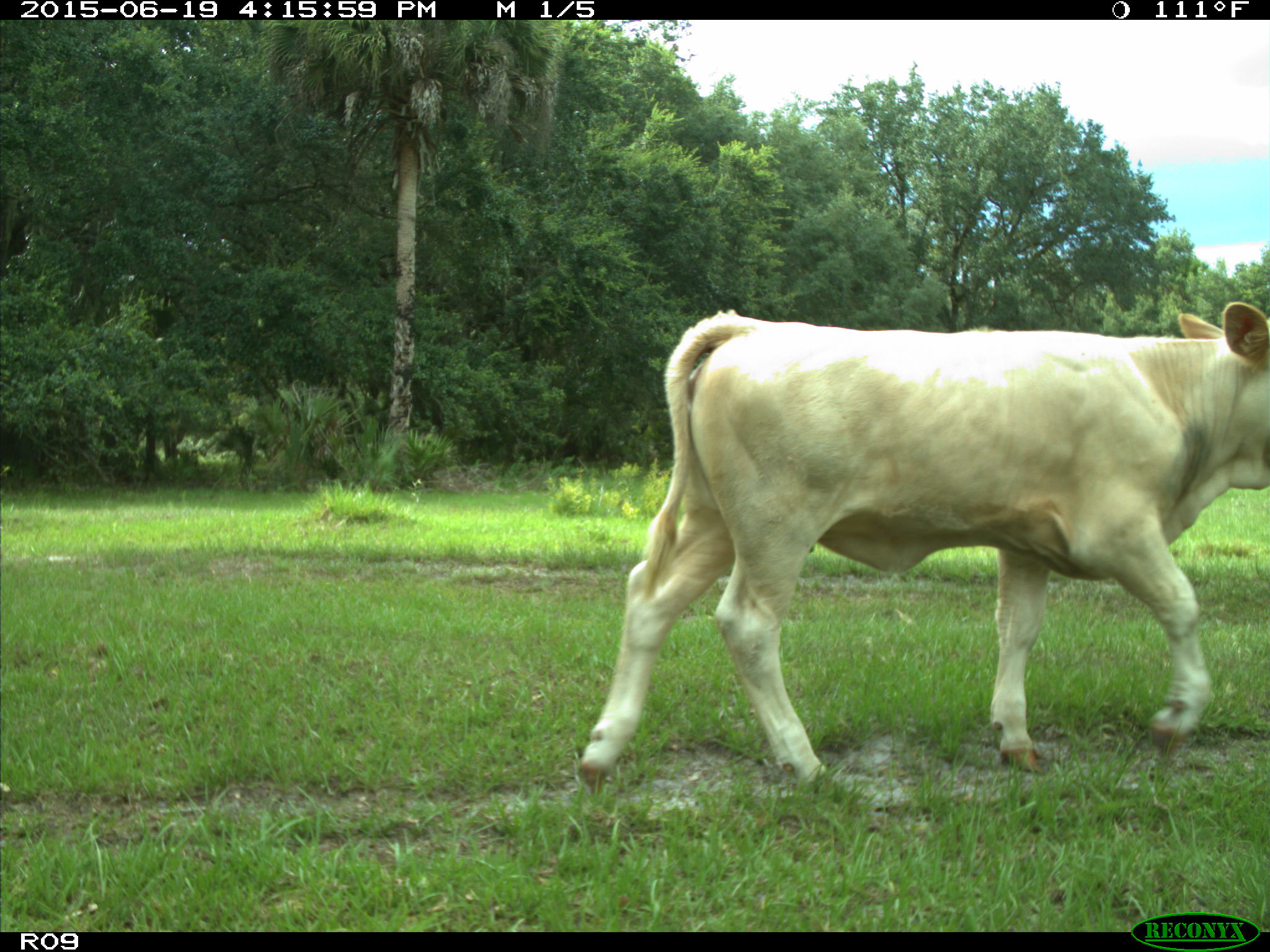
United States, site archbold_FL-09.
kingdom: Animalia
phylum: Chordata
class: Mammalia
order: Artiodactyla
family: Bovidae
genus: Bos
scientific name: Bos taurus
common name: domestic cow